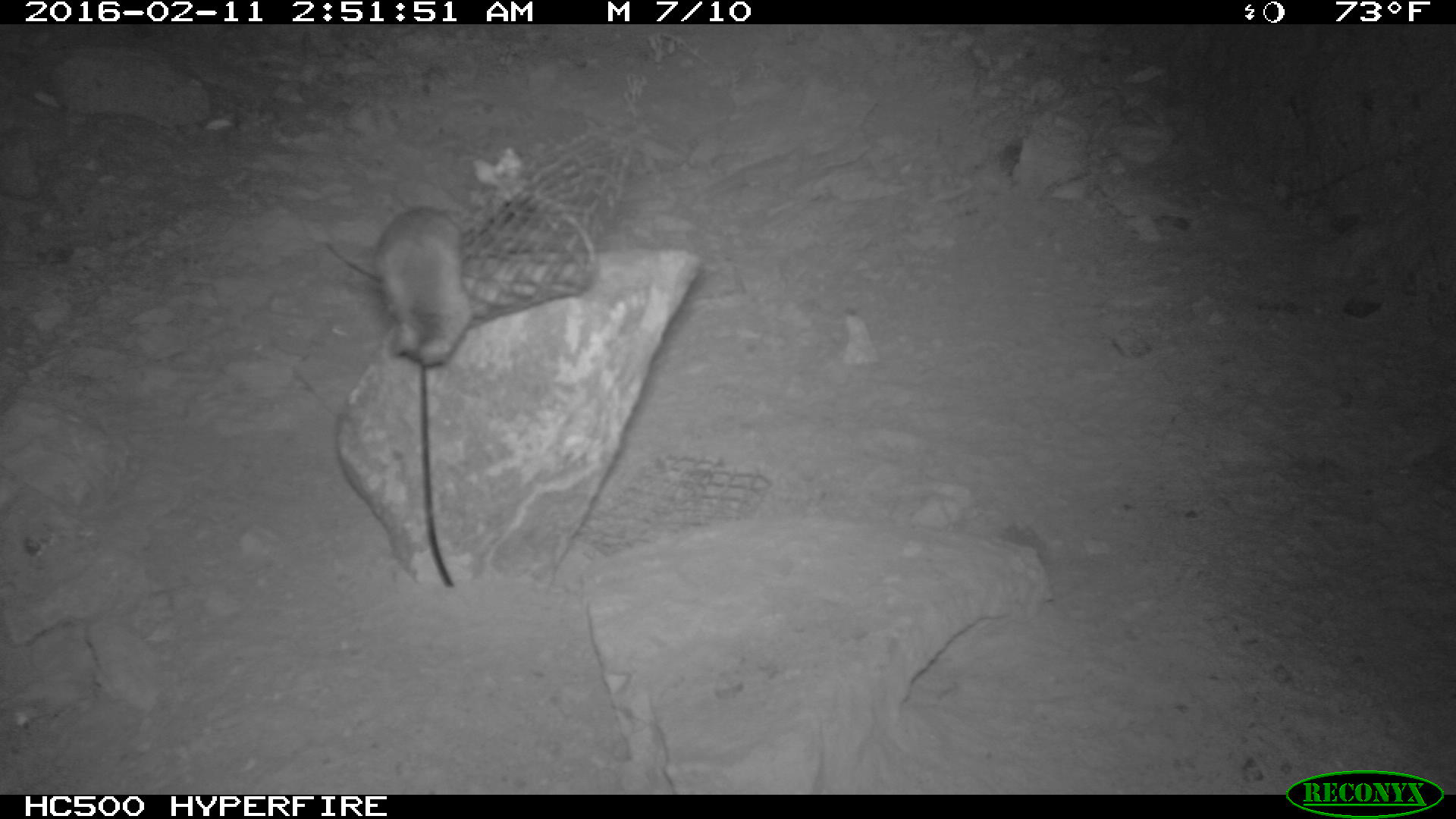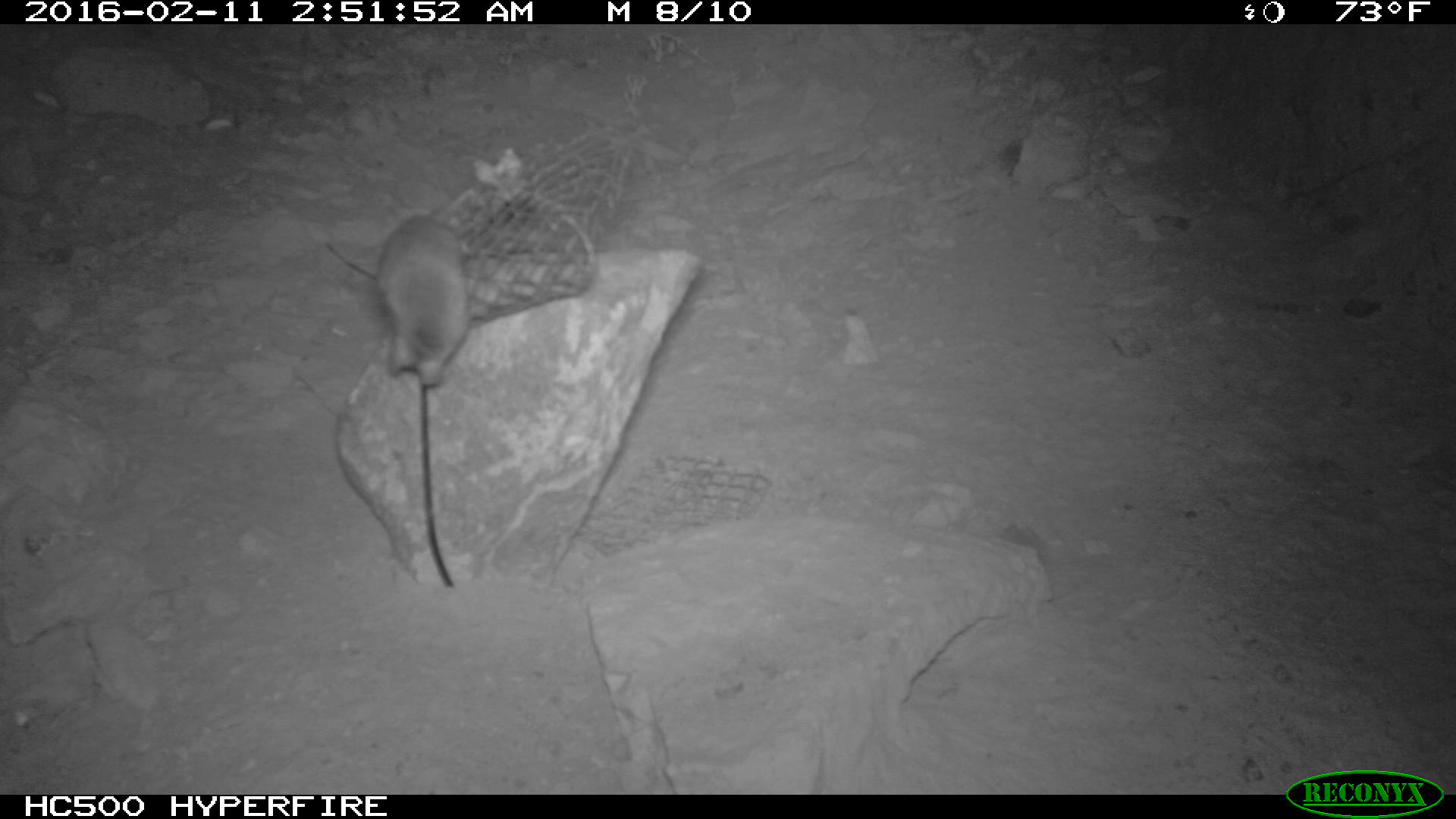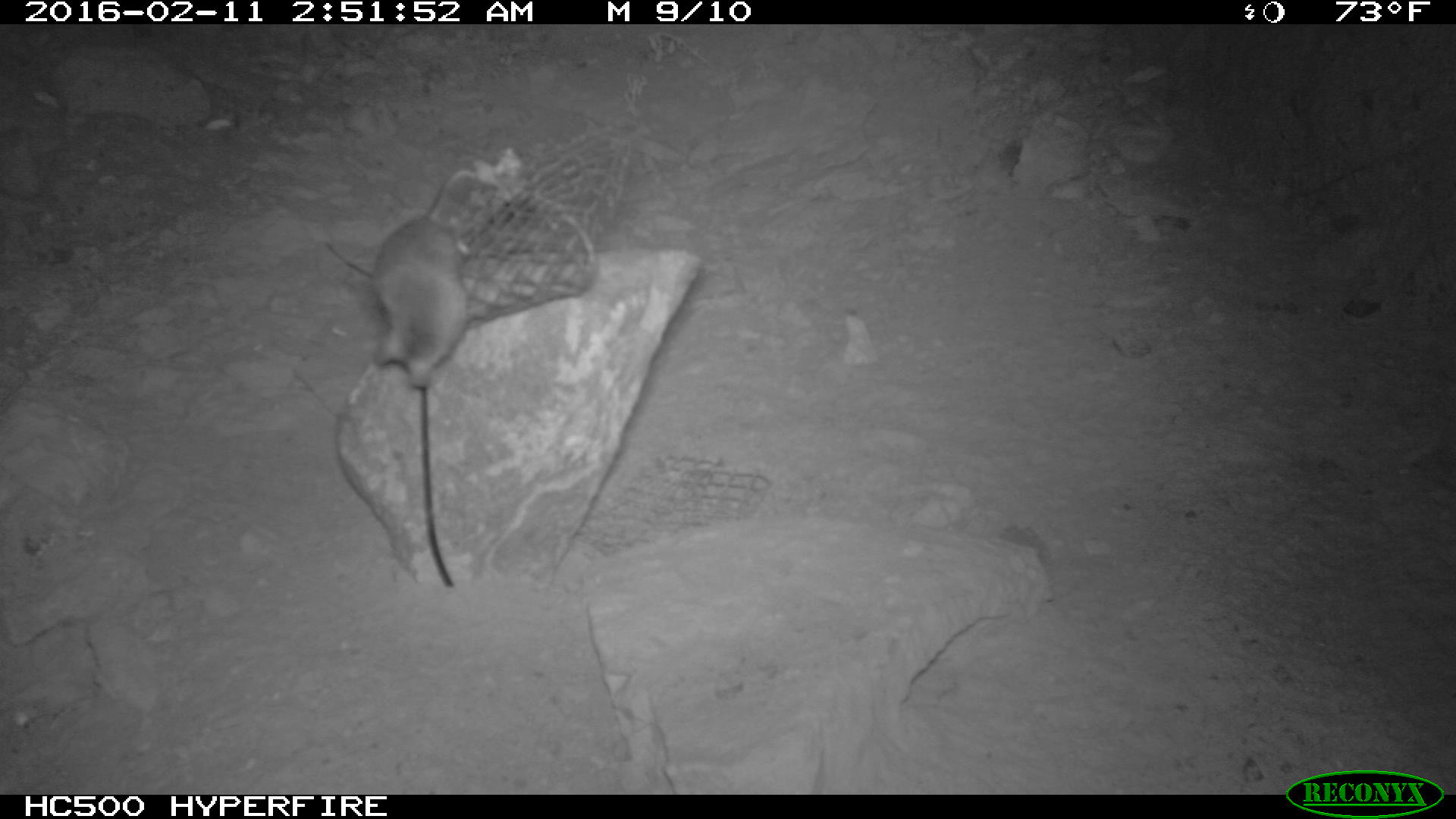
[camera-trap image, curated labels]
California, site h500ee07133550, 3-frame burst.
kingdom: Animalia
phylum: Chordata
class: Mammalia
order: Rodentia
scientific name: Rodentia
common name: rodent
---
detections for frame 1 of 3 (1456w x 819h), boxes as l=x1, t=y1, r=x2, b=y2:
rodent: l=375, t=204, r=473, b=365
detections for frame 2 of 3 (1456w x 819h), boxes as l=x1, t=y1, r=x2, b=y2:
rodent: l=377, t=215, r=469, b=387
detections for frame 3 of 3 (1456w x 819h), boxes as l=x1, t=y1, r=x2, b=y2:
rodent: l=377, t=215, r=469, b=387